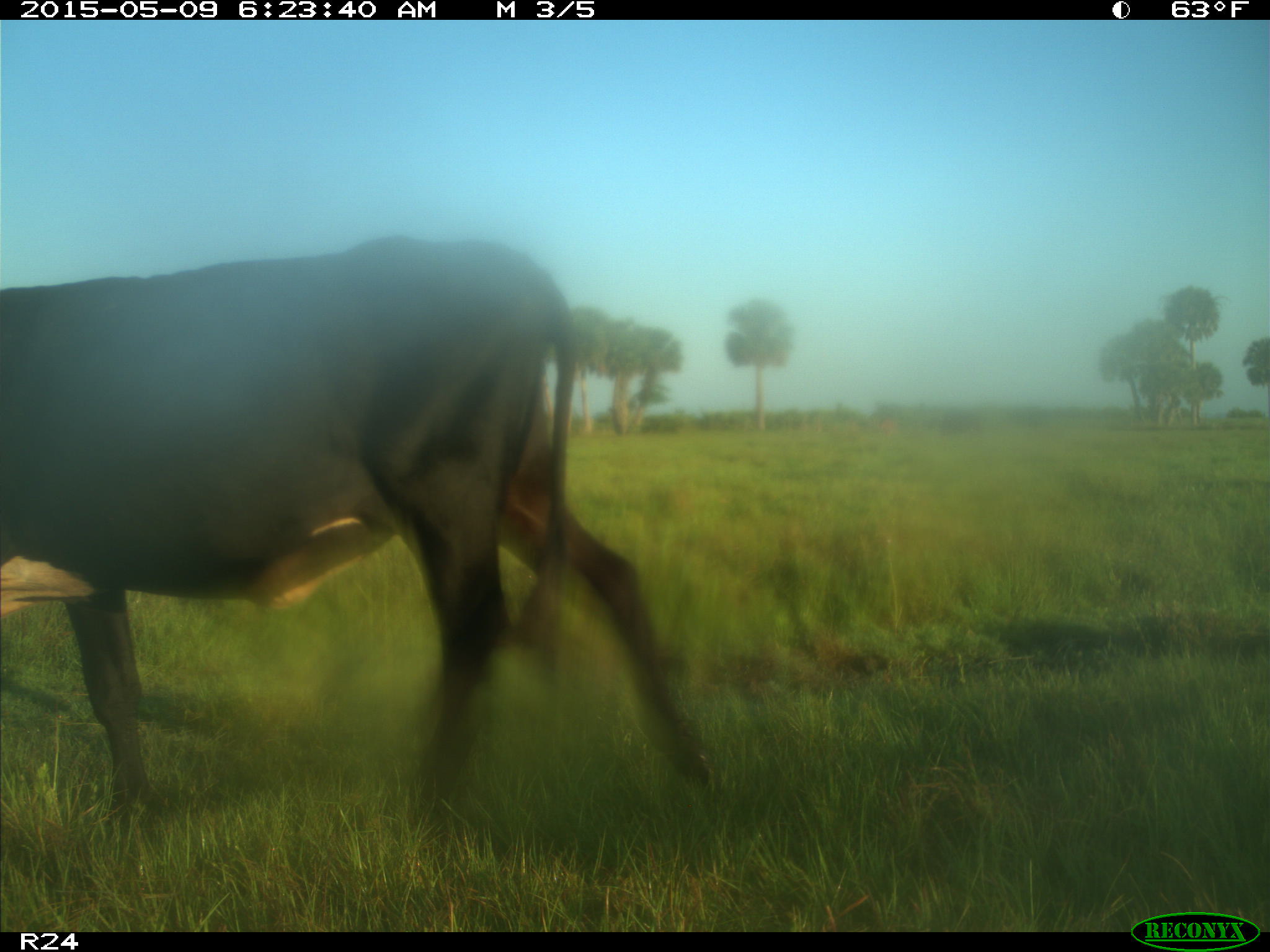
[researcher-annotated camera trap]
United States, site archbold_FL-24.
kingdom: Animalia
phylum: Chordata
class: Mammalia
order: Artiodactyla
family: Bovidae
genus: Bos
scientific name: Bos taurus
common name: domestic cow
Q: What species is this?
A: Bos taurus (domestic cow).